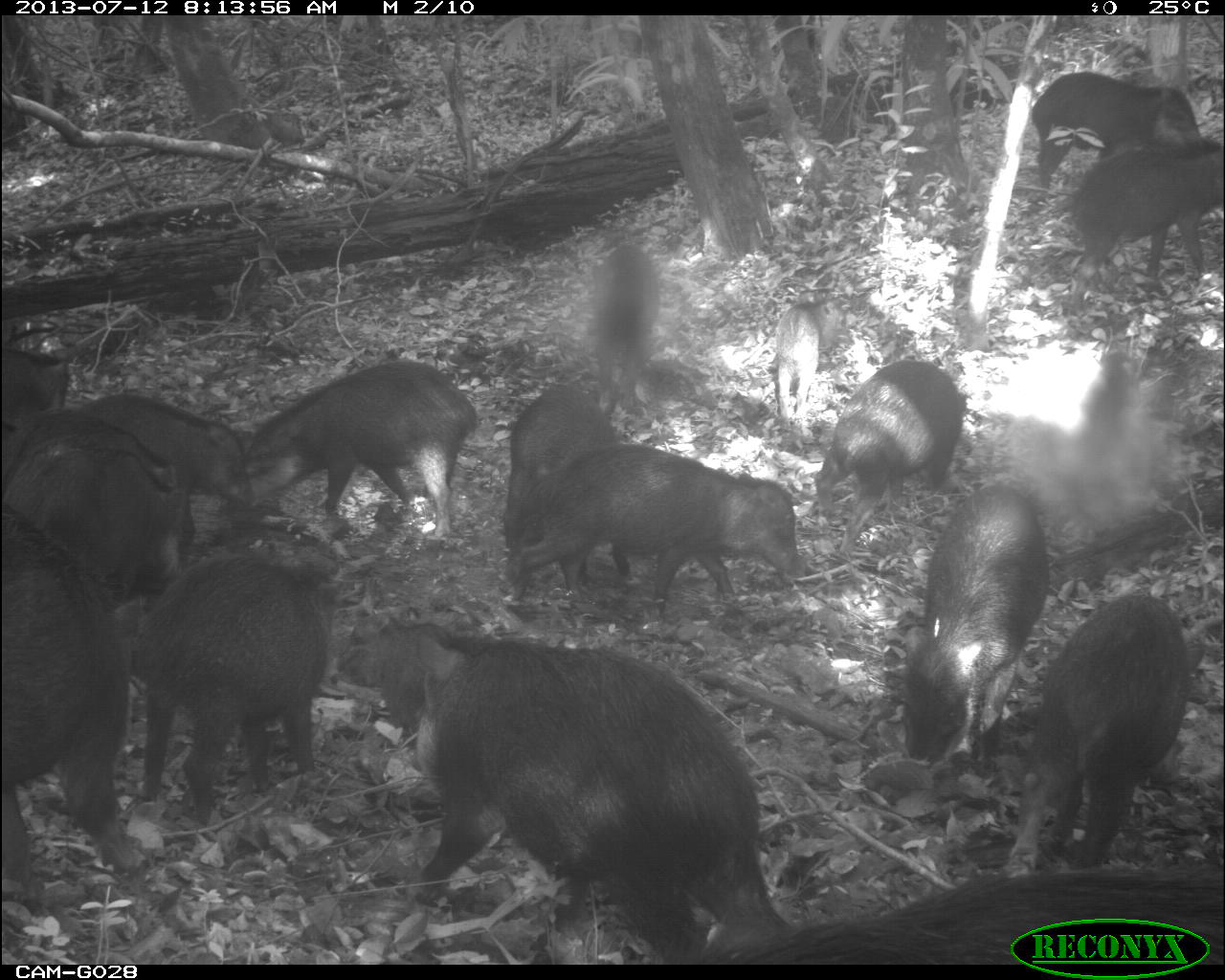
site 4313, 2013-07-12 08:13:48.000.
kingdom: Animalia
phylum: Chordata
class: Mammalia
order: Artiodactyla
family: Tayassuidae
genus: Tayassu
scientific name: Tayassu pecari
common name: white-lipped peccary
Tayassu pecari (white-lipped peccary), count 20.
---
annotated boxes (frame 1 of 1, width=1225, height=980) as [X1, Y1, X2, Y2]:
group: [3, 66, 1224, 962]